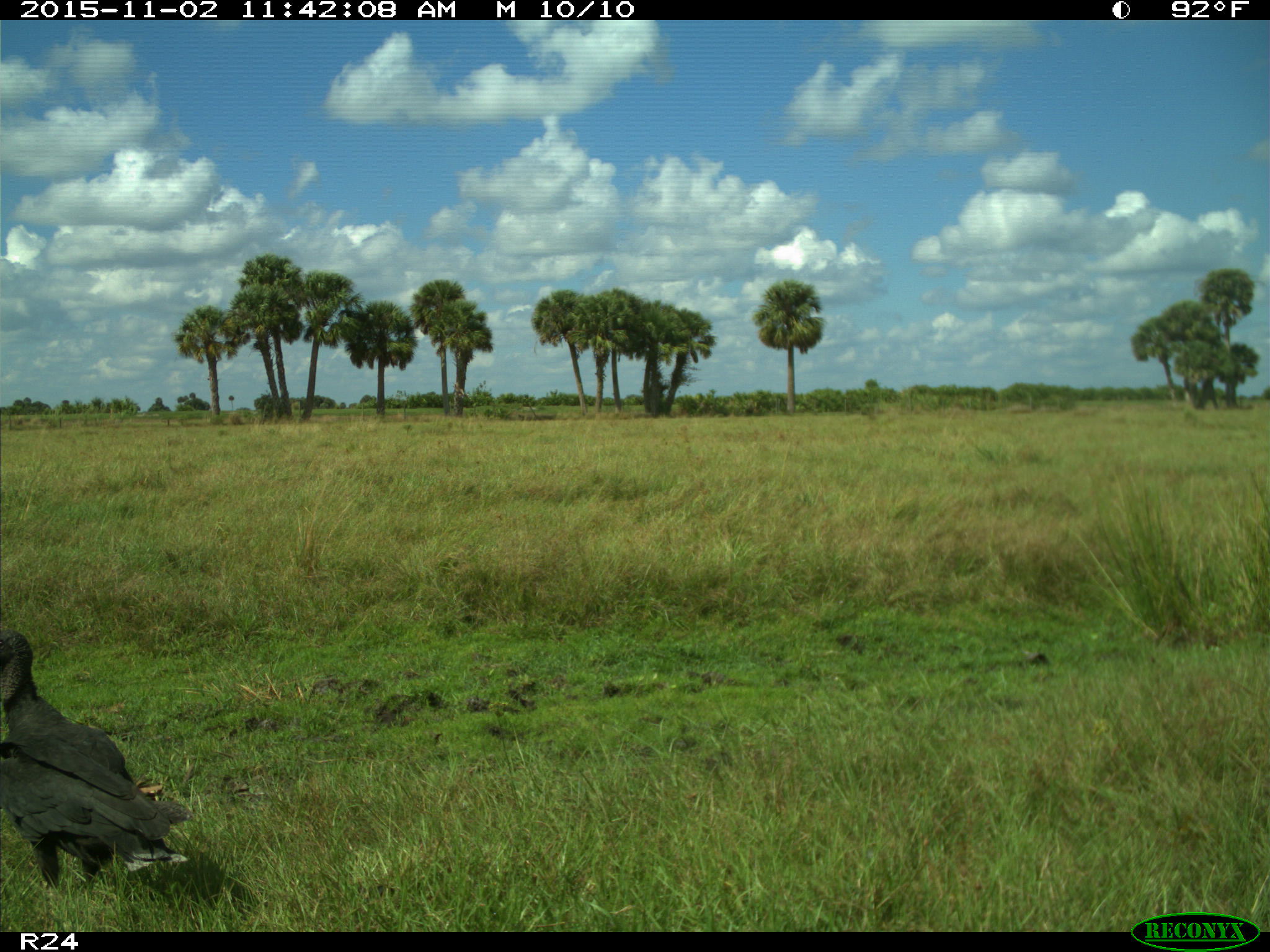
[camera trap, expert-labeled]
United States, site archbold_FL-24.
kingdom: Animalia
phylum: Chordata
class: Aves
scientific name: Aves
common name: birds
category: unidentified bird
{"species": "unidentified bird (birds) (Aves)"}